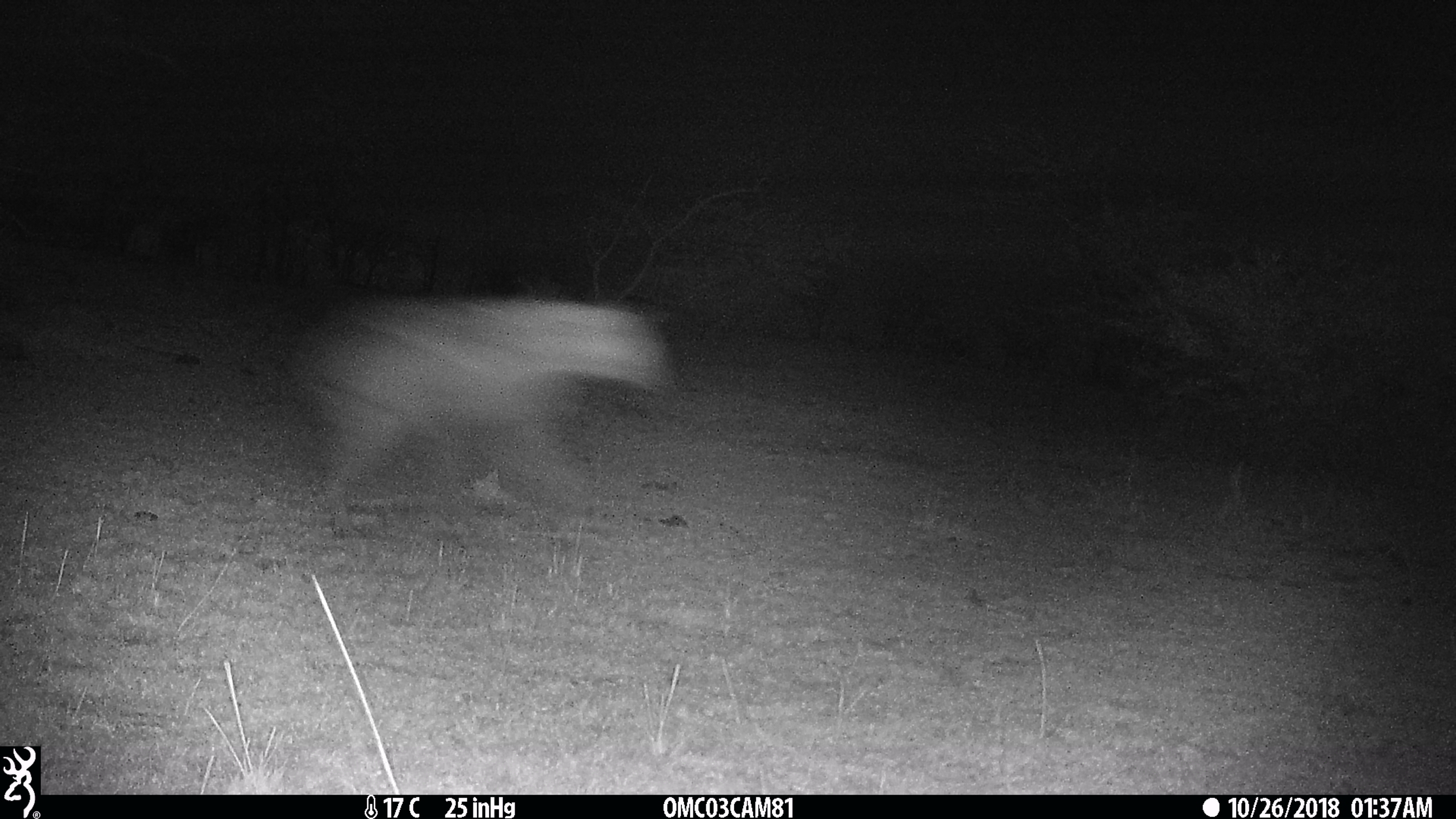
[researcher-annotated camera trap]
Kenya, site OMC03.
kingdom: Animalia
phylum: Chordata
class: Mammalia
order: Carnivora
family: Hyaenidae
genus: Crocuta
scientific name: Crocuta crocuta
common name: spotted hyena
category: hyena spotted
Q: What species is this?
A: Hyena spotted (spotted hyena) (Crocuta crocuta).